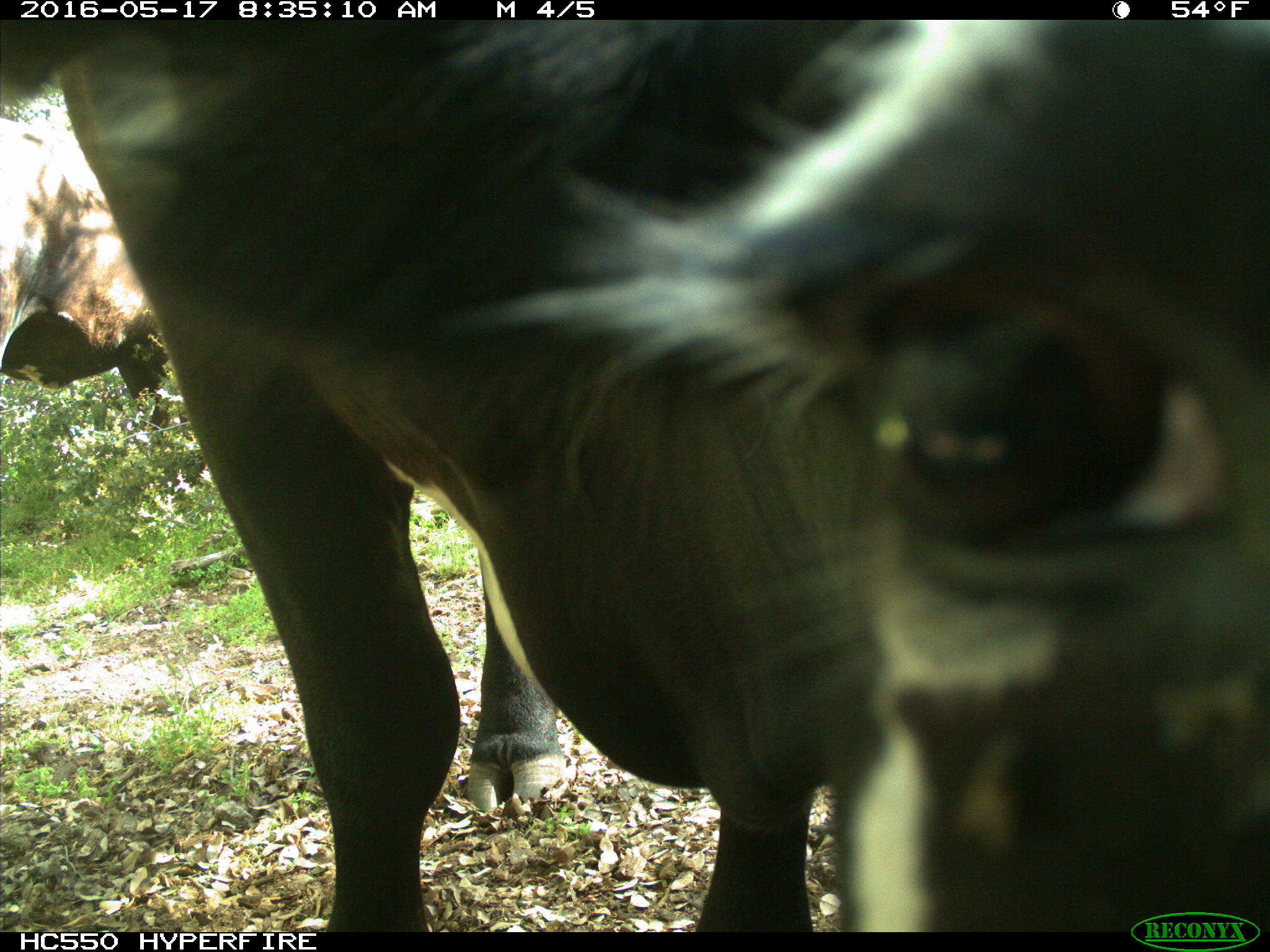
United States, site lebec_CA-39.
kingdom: Animalia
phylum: Chordata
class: Mammalia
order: Artiodactyla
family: Bovidae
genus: Bos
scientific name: Bos taurus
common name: domestic cow